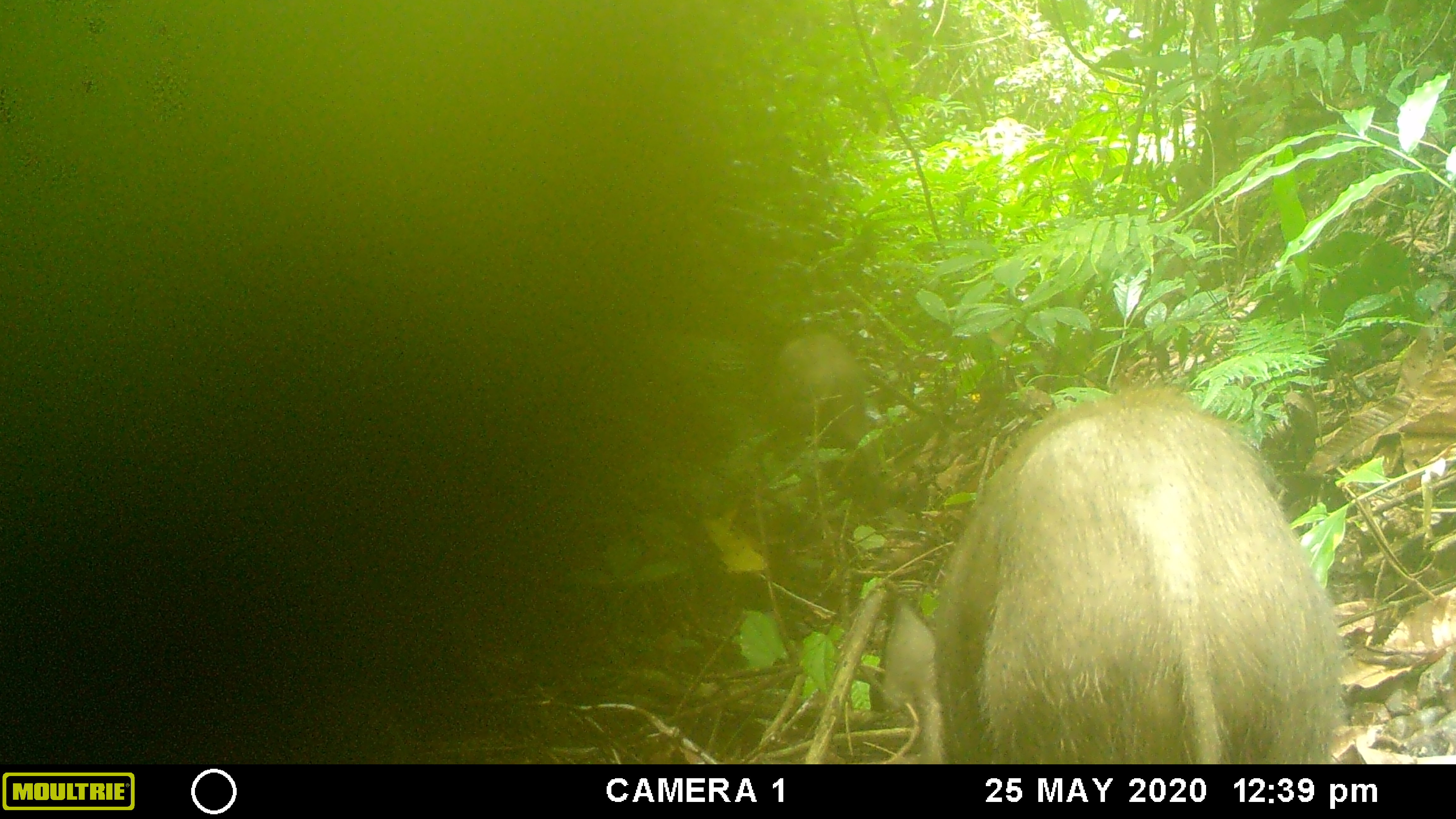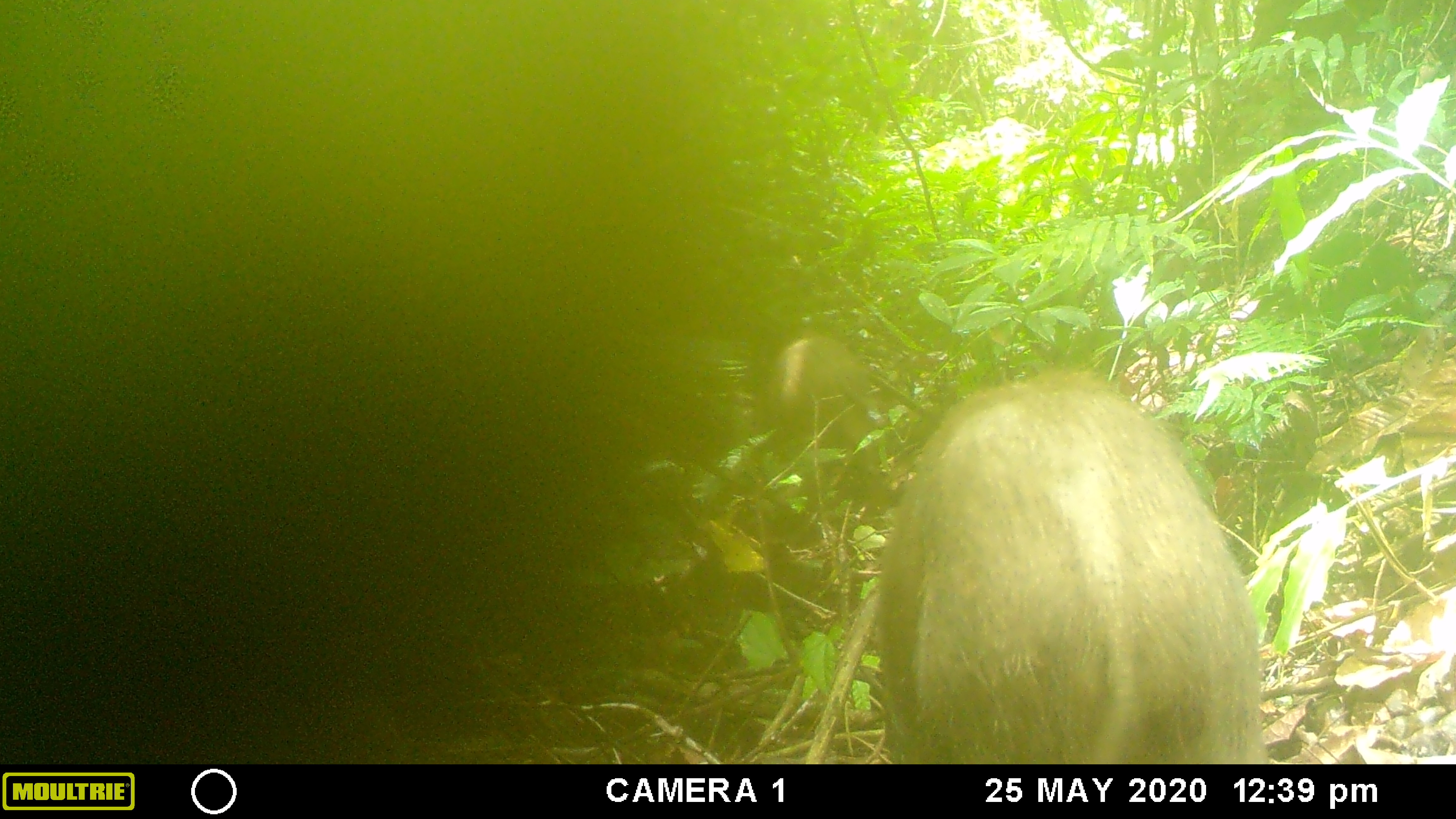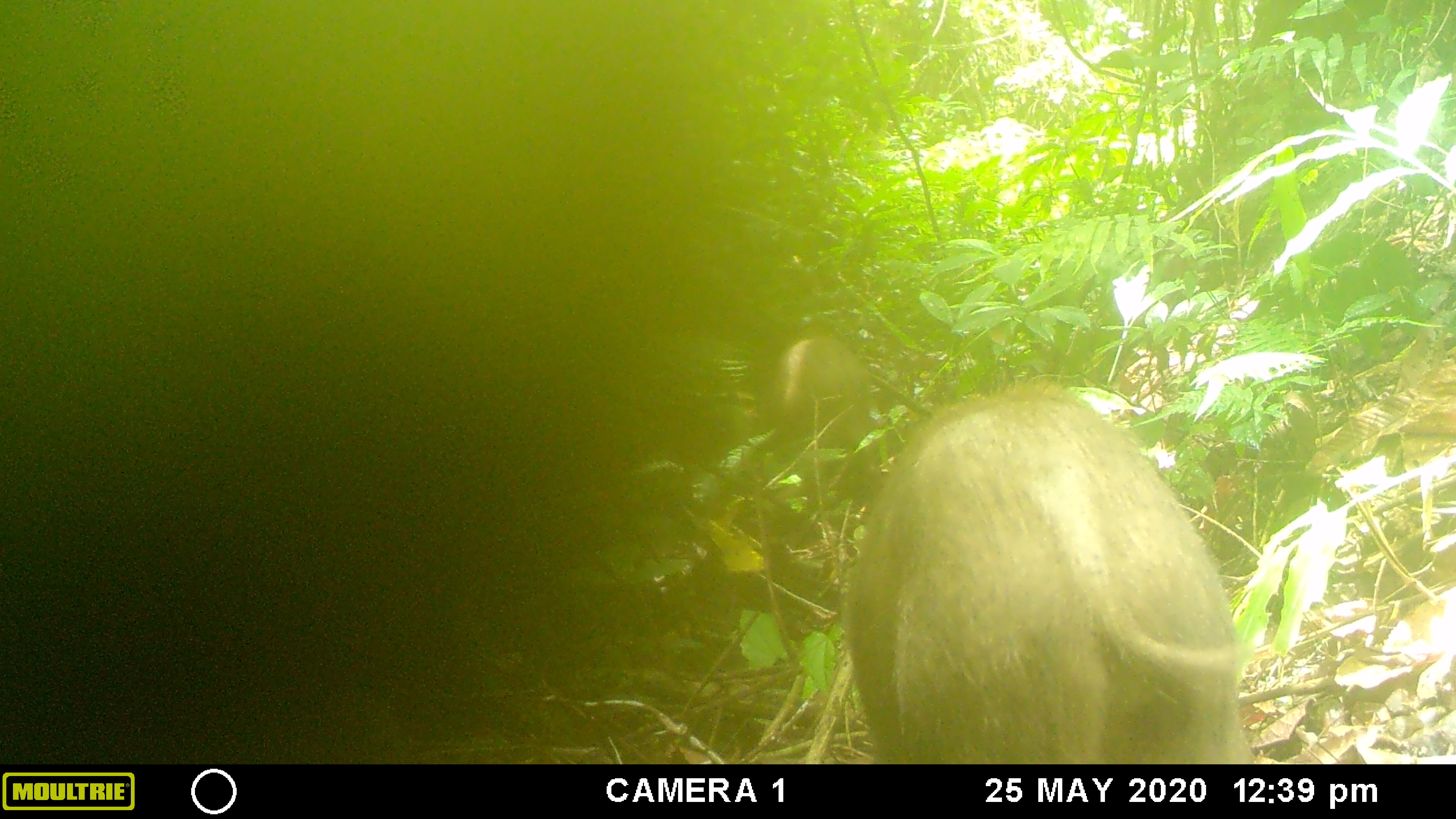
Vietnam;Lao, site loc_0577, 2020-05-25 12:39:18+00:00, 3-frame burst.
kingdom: Animalia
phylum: Chordata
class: Mammalia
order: Artiodactyla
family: Suidae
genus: Sus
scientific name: Sus scrofa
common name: eurasian wild pig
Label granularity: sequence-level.